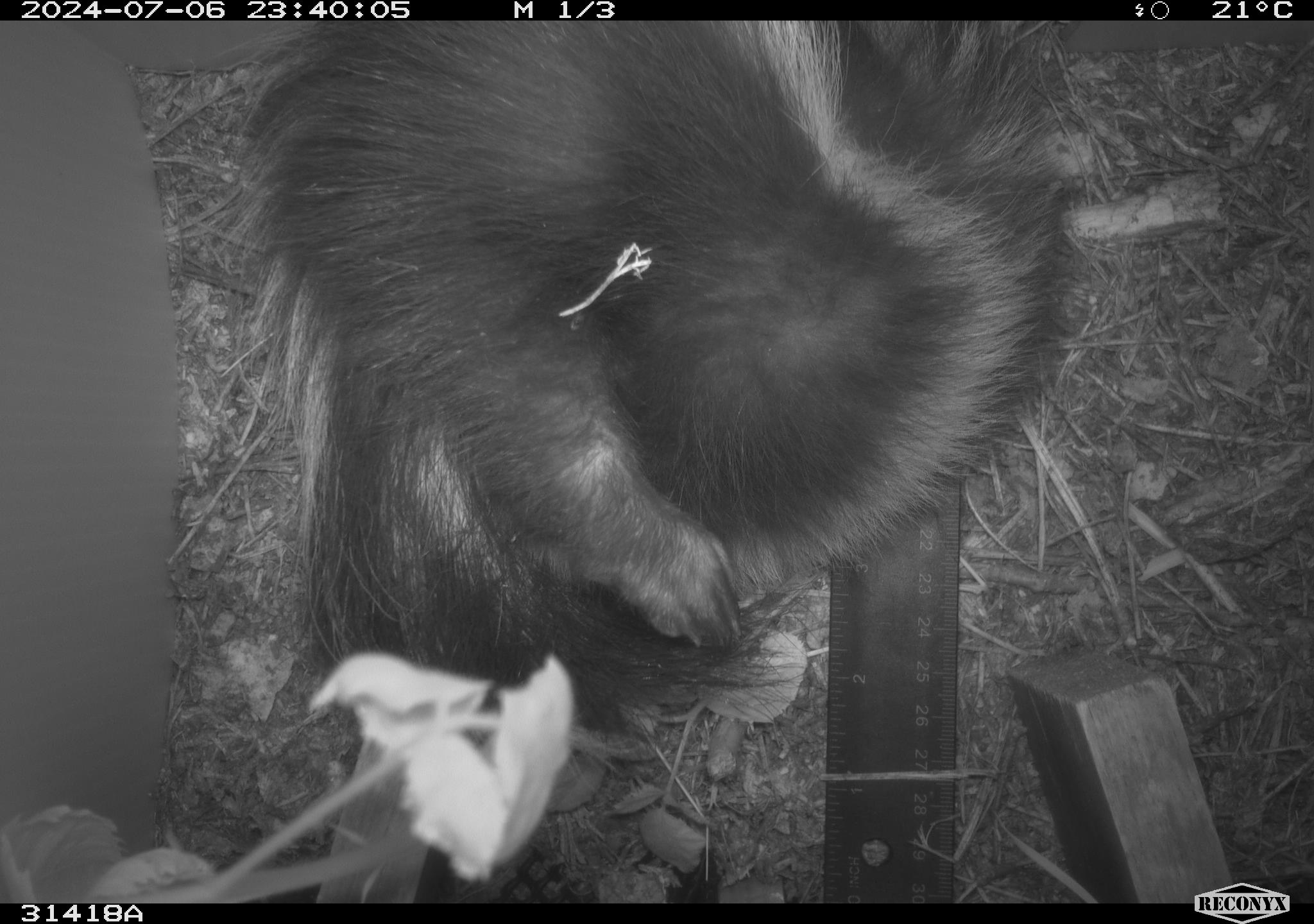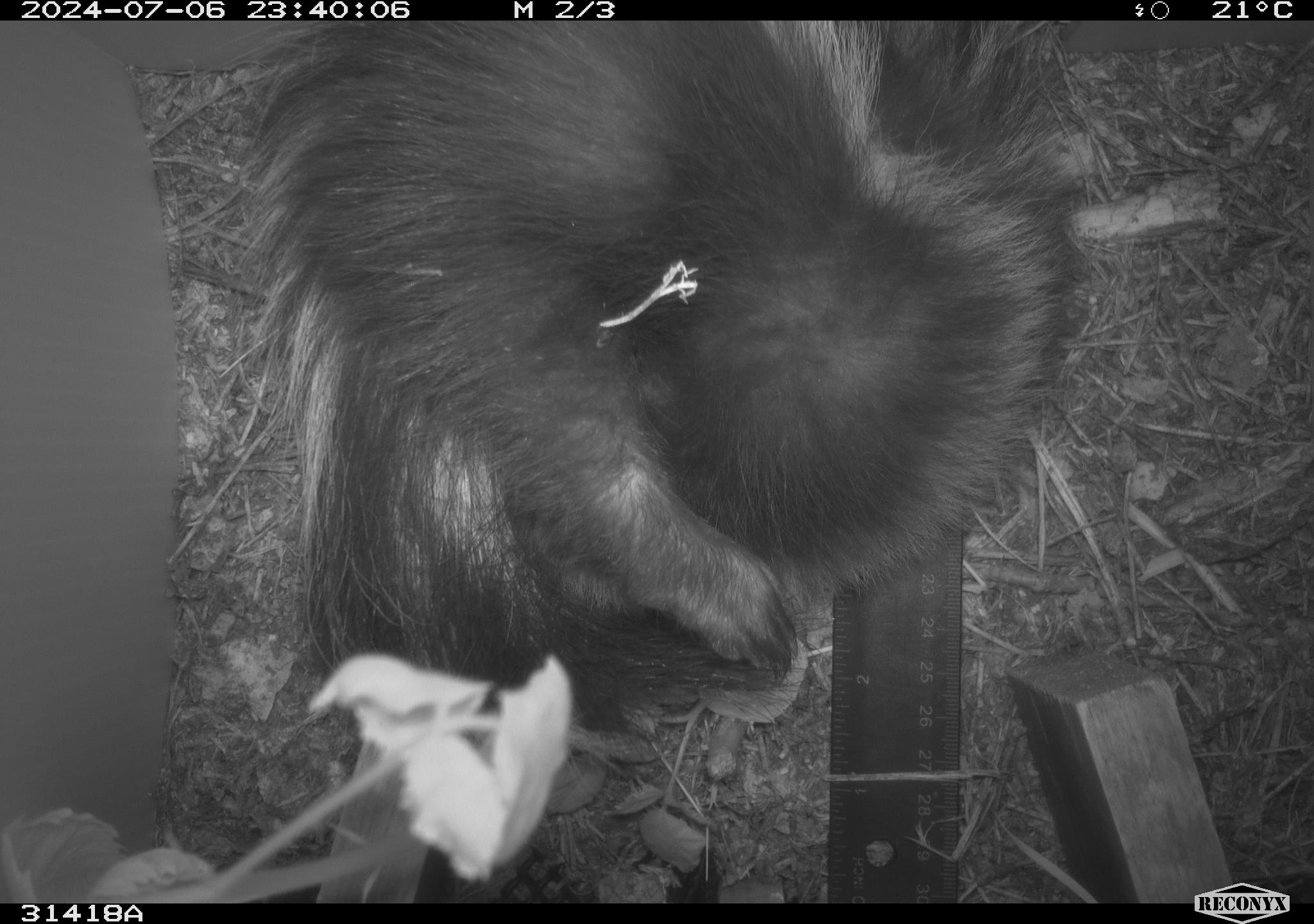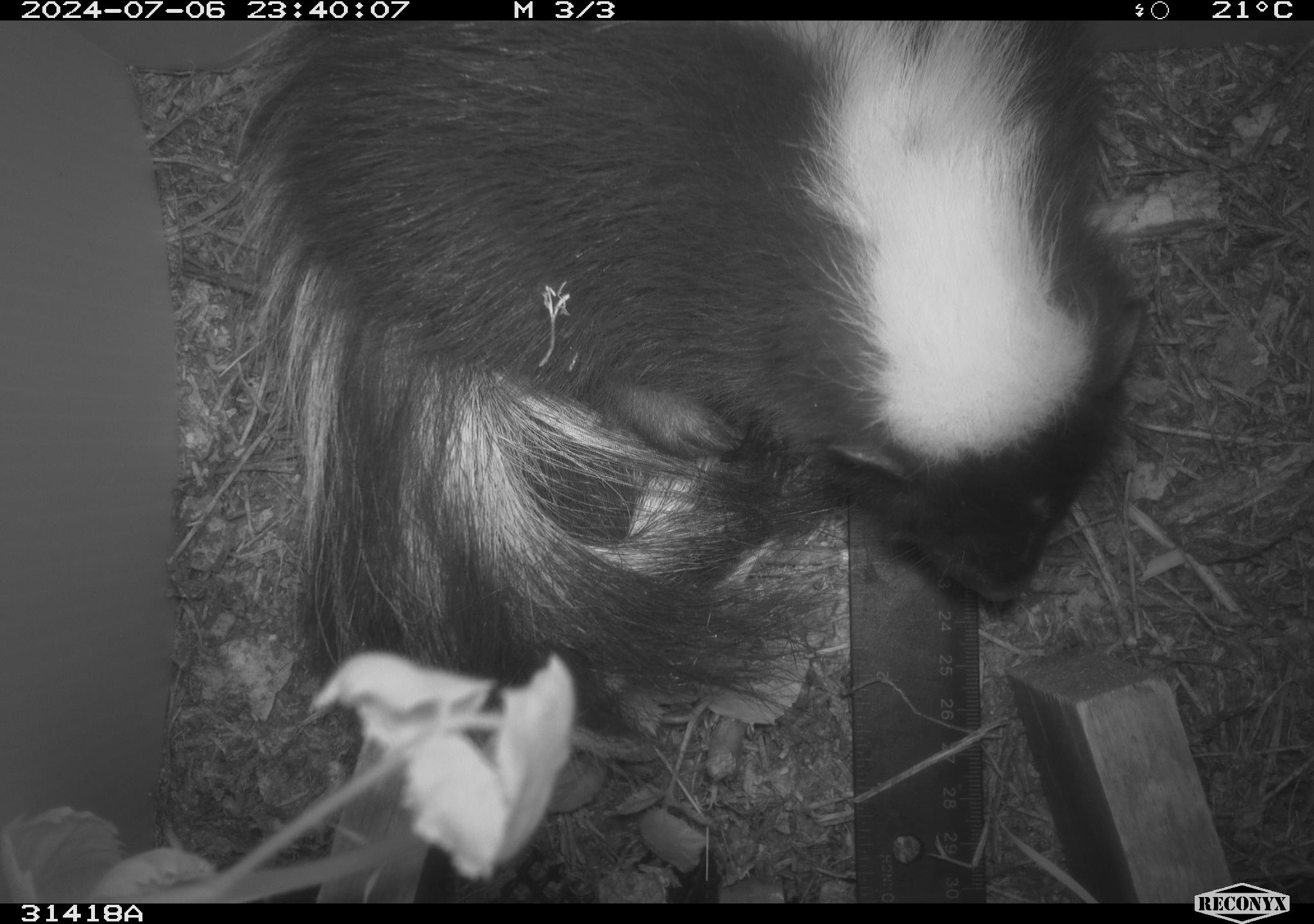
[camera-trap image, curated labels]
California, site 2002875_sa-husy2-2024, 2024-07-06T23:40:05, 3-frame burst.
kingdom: Animalia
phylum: Chordata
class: Mammalia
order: Carnivora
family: Mephitidae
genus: Mephitis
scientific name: Mephitis mephitis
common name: striped skunk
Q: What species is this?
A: Striped skunk (Mephitis mephitis).